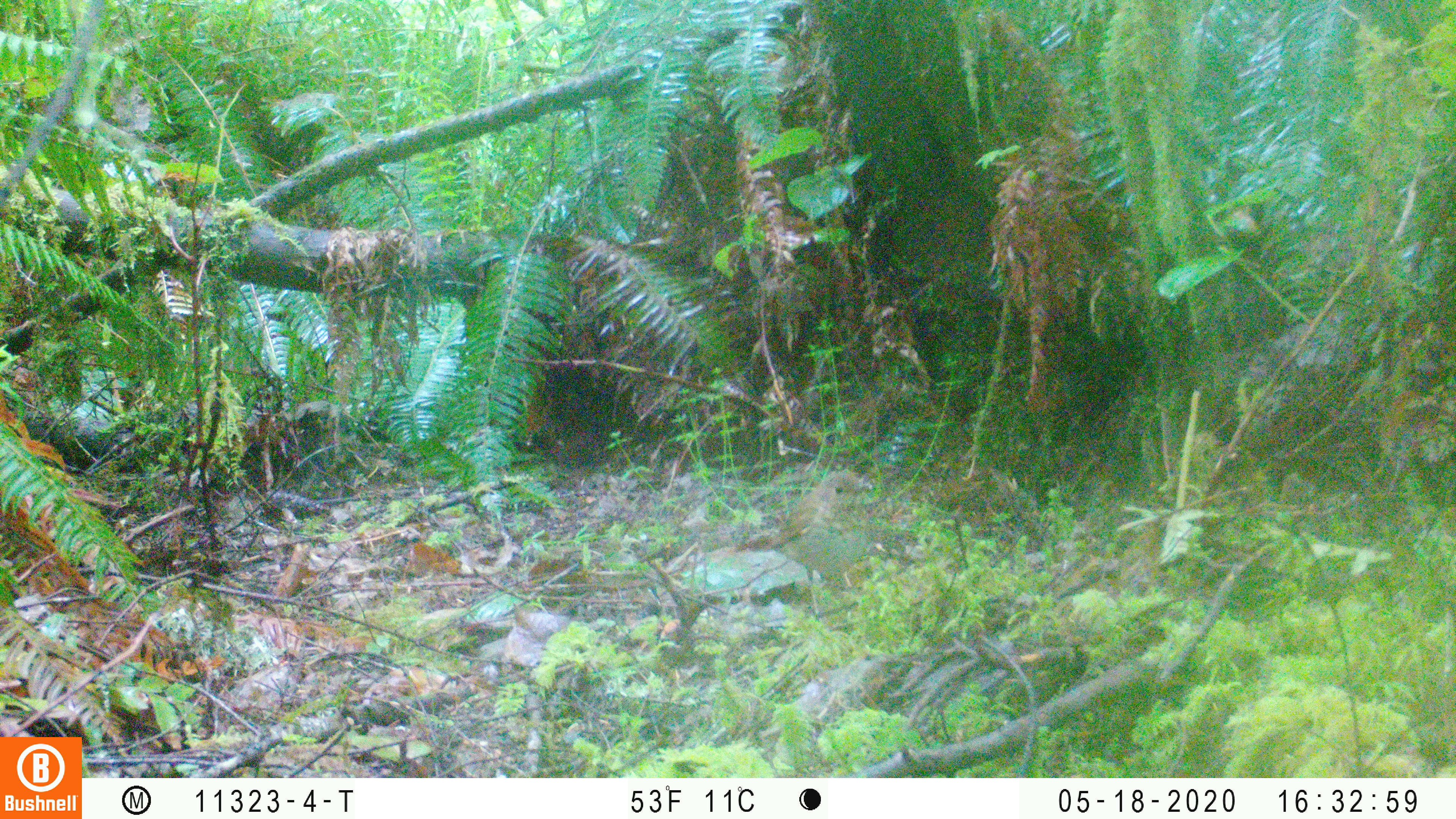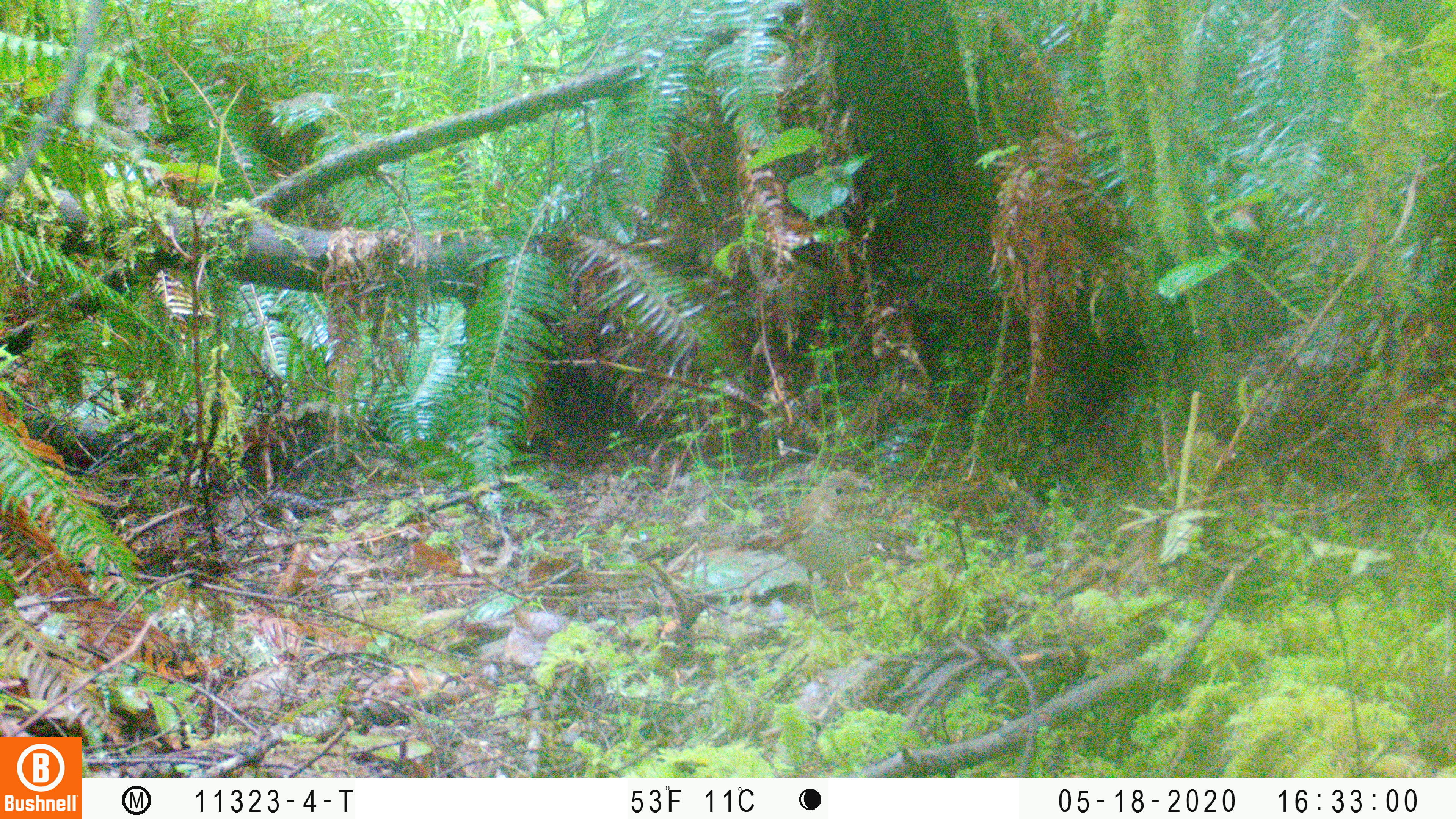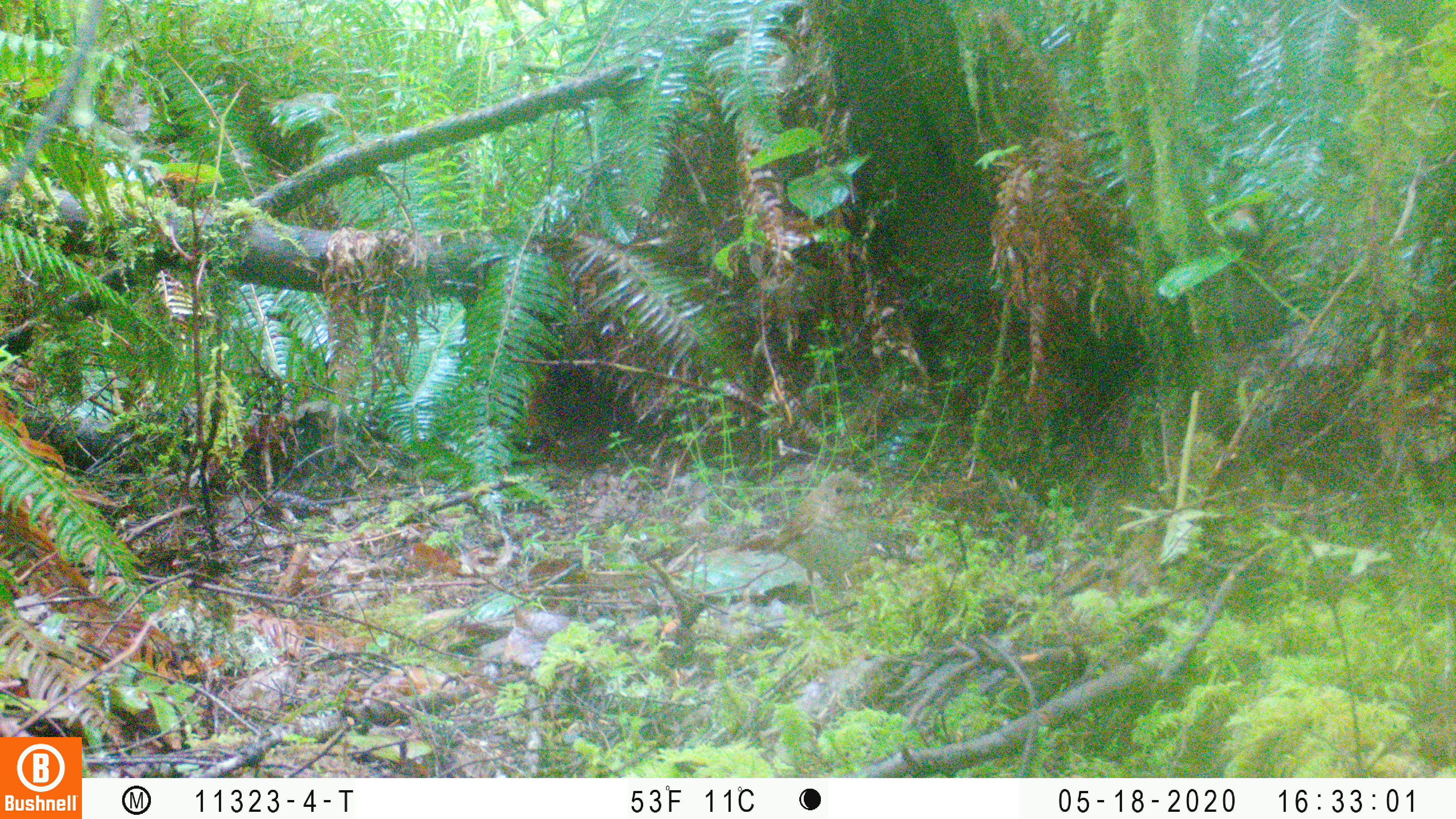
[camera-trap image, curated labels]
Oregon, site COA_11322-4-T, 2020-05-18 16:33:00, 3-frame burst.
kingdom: Animalia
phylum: Chordata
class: Aves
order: Passeriformes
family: Turdidae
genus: Catharus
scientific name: Catharus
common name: brown thrushes and nightingale-thrushes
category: catharus species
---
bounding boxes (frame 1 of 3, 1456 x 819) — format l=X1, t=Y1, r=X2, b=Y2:
catharus species: l=724, t=462, r=885, b=625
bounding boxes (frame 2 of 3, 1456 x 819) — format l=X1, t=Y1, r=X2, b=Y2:
catharus species: l=737, t=462, r=881, b=628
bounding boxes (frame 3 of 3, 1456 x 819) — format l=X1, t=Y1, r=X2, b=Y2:
catharus species: l=733, t=460, r=880, b=628